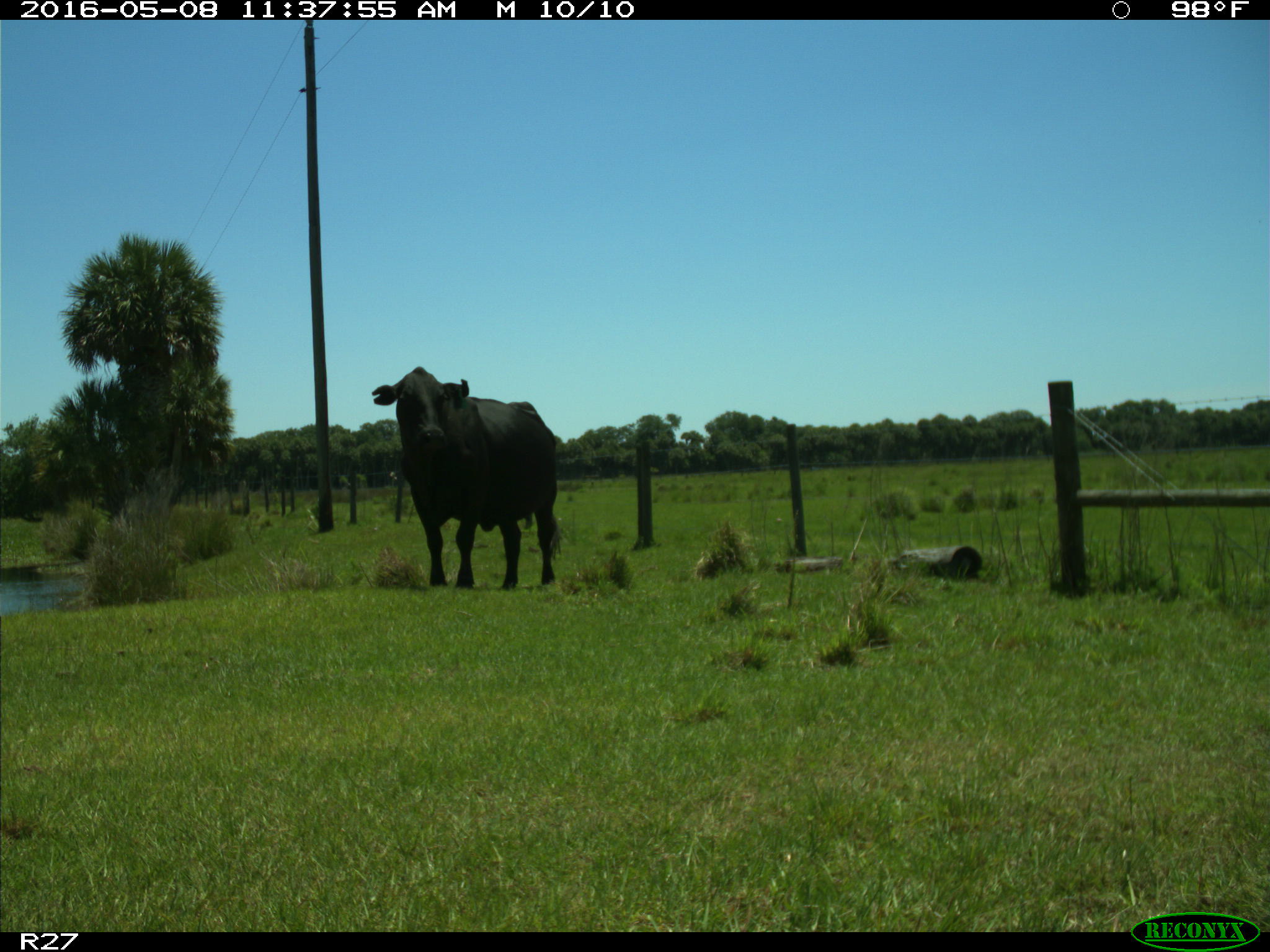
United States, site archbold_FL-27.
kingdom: Animalia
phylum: Chordata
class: Mammalia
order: Artiodactyla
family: Bovidae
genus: Bos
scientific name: Bos taurus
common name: domestic cow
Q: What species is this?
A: Bos taurus (domestic cow).